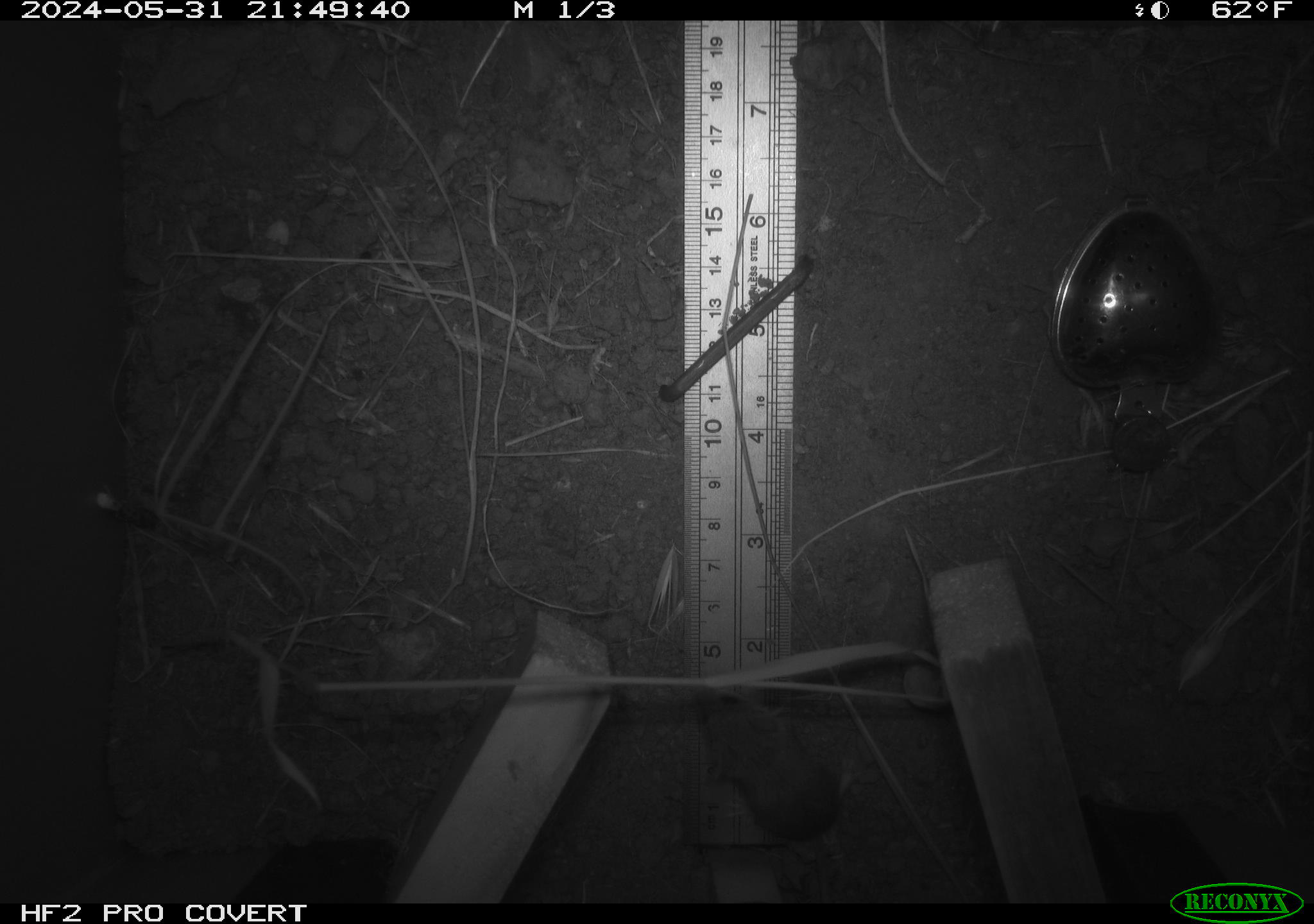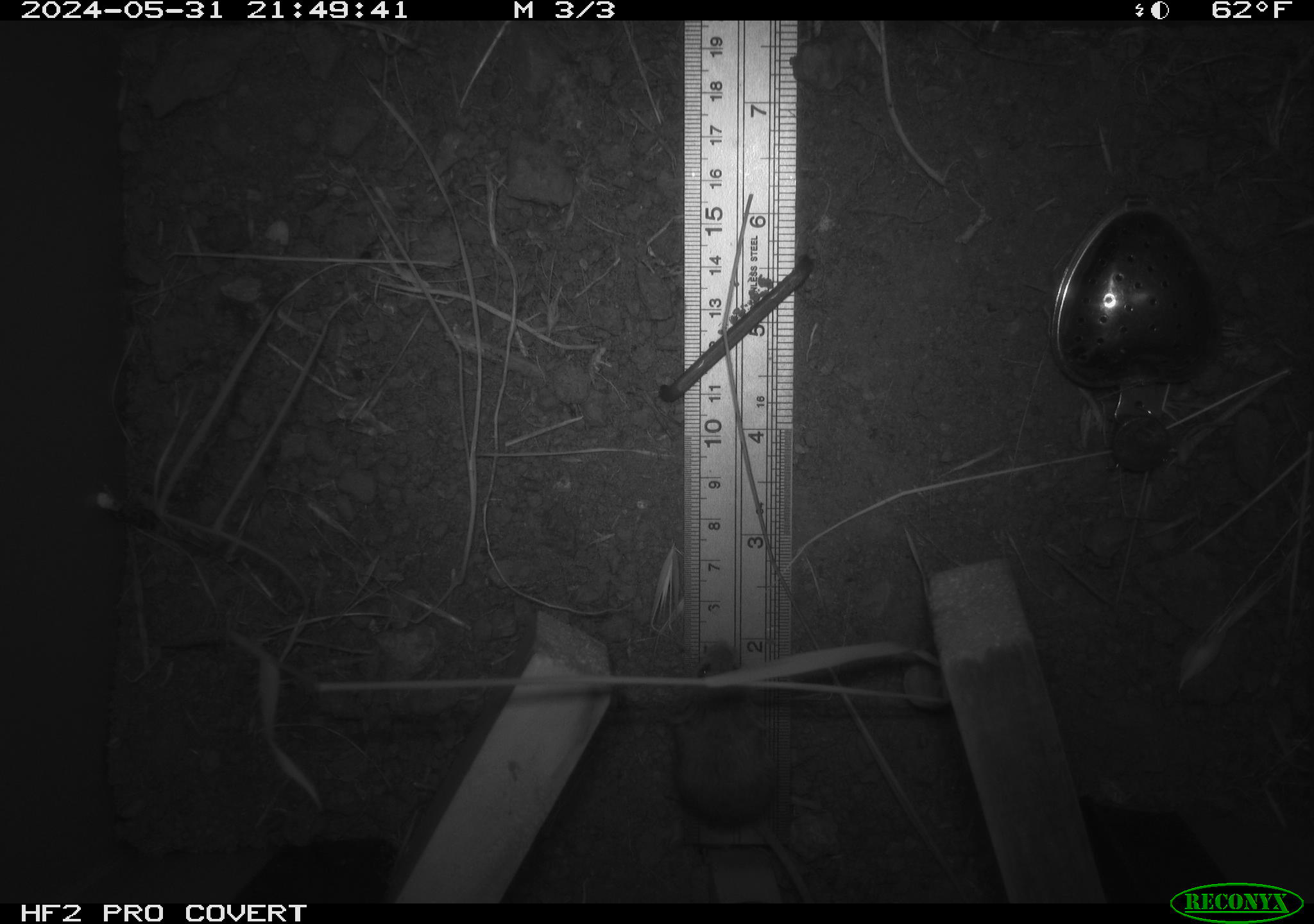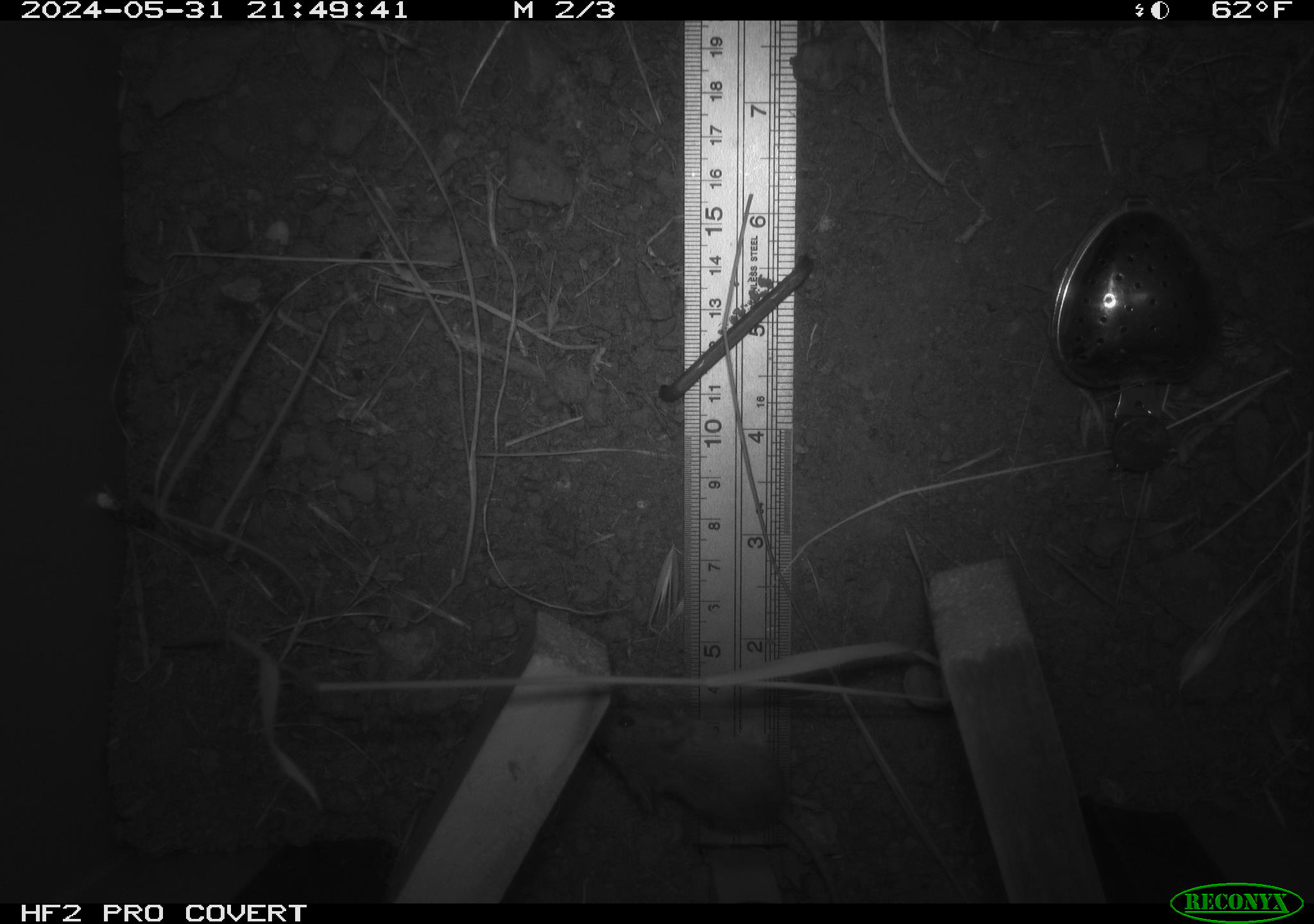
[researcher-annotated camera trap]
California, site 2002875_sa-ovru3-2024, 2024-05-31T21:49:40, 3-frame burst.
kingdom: Animalia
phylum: Chordata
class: Mammalia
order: Rodentia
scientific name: Rodentia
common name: mouse species